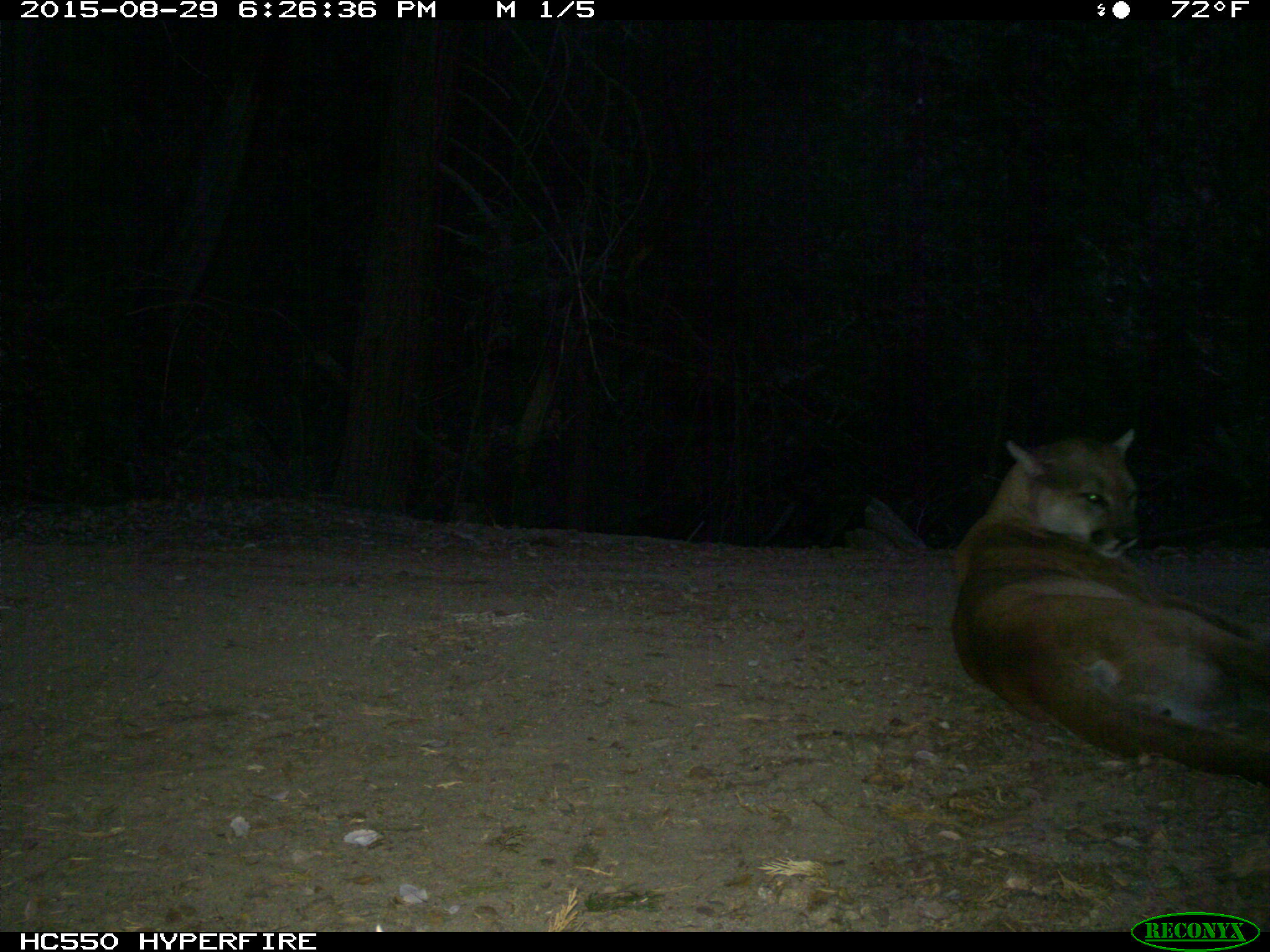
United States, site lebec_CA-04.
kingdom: Animalia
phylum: Chordata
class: Mammalia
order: Carnivora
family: Felidae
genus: Puma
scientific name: Puma concolor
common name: mountain lion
Puma concolor (mountain lion).